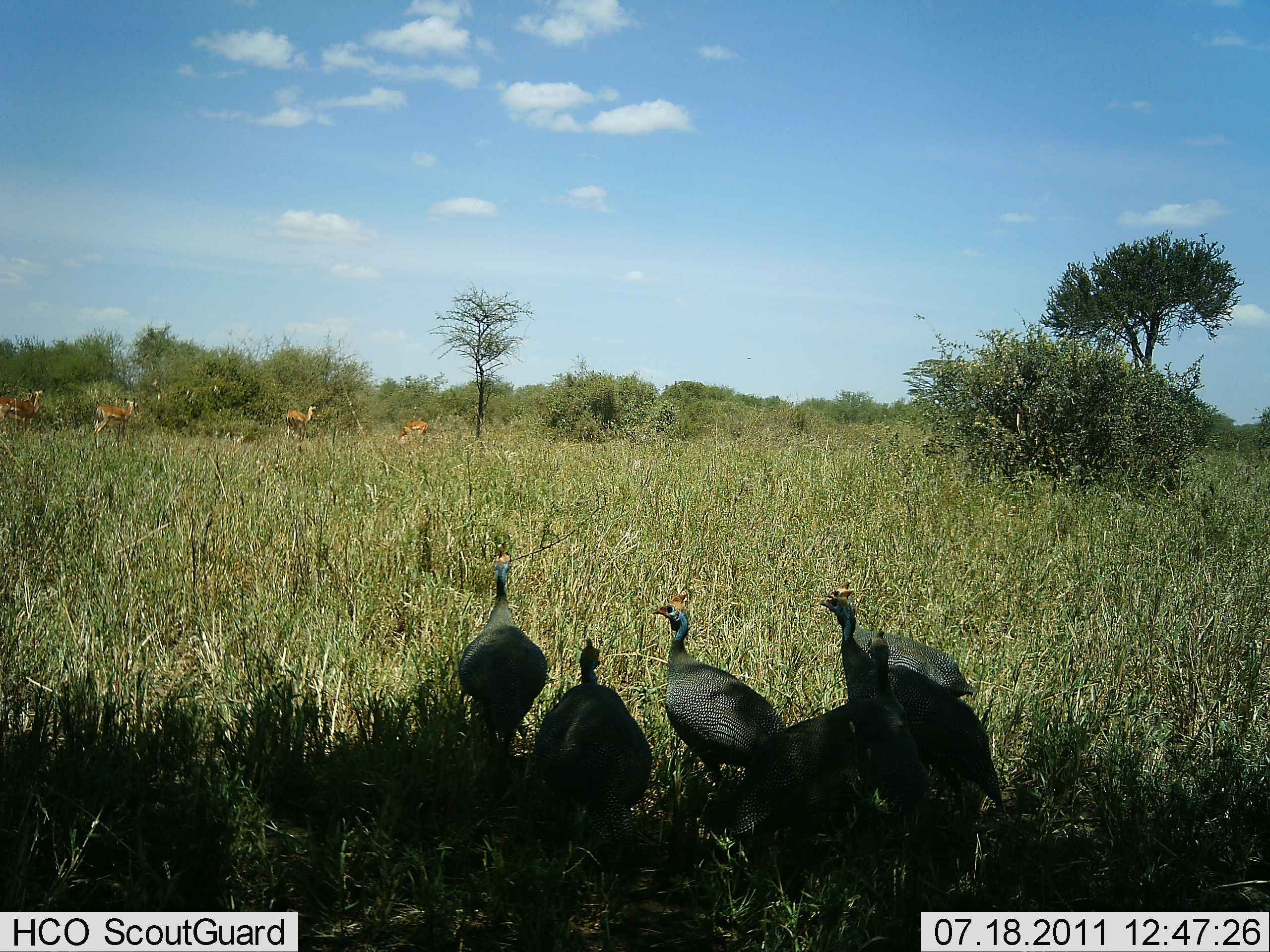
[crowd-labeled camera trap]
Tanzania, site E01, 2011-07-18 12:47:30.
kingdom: Animalia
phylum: Chordata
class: Mammalia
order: Artiodactyla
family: Bovidae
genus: Nanger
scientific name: Nanger granti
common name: grant's gazelle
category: gazellegrants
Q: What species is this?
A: Gazellegrants (grant's gazelle) (Nanger granti).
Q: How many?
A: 4.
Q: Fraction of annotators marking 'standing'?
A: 71%.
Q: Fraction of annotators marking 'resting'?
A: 0%.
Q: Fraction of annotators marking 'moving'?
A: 29%.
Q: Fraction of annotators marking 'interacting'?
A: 0%.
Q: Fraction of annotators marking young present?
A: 0%.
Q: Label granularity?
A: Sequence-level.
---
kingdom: Animalia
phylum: Chordata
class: Aves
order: Galliformes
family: Numididae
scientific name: Numididae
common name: guinea fowl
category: guineafowl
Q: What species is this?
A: Guineafowl (guinea fowl) (Numididae).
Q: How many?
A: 6.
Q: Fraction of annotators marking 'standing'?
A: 73%.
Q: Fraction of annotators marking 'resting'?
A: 0%.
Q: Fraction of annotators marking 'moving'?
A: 31%.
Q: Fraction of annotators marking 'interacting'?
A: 4%.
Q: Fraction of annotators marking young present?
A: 0%.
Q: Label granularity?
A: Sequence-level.